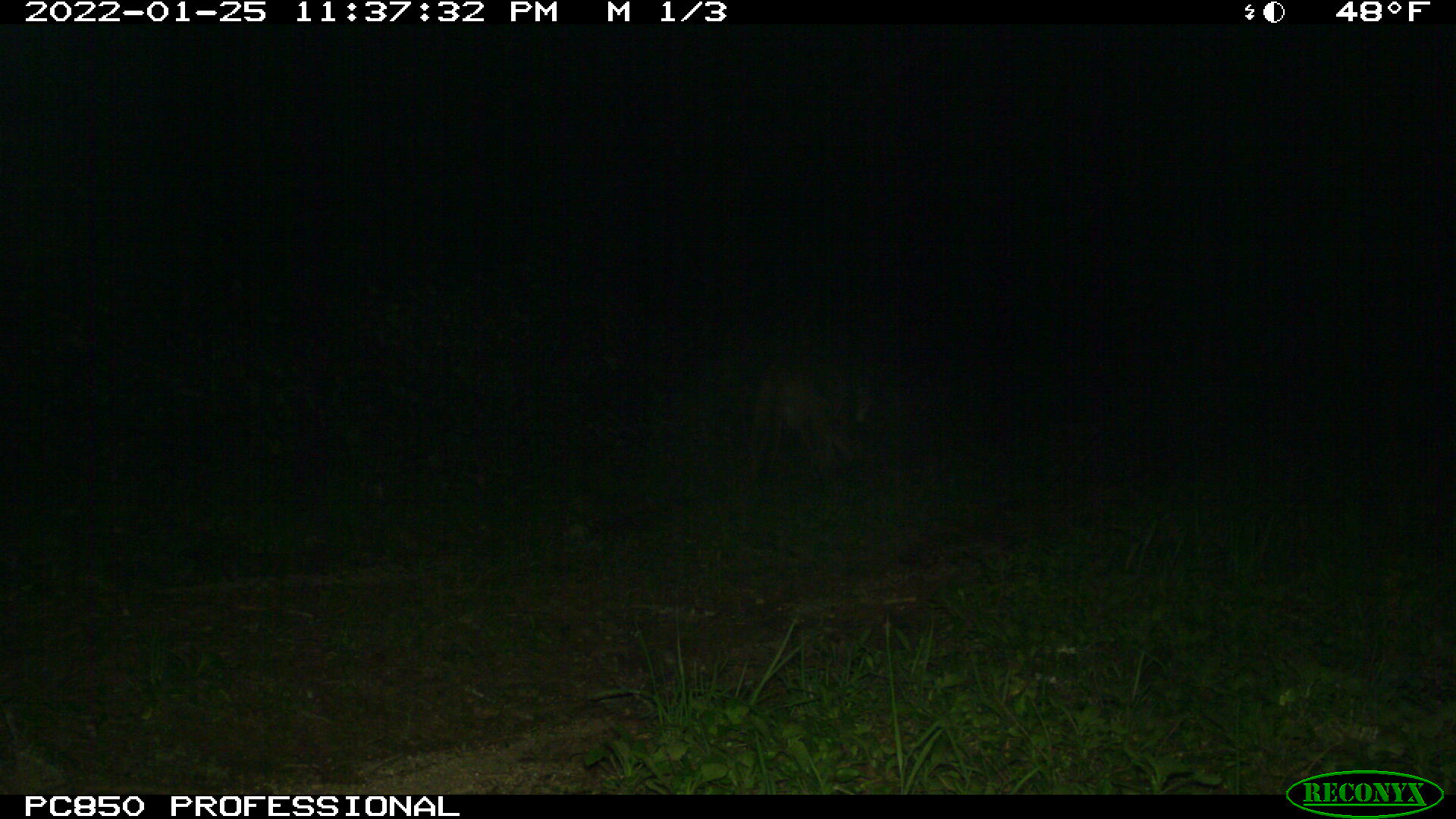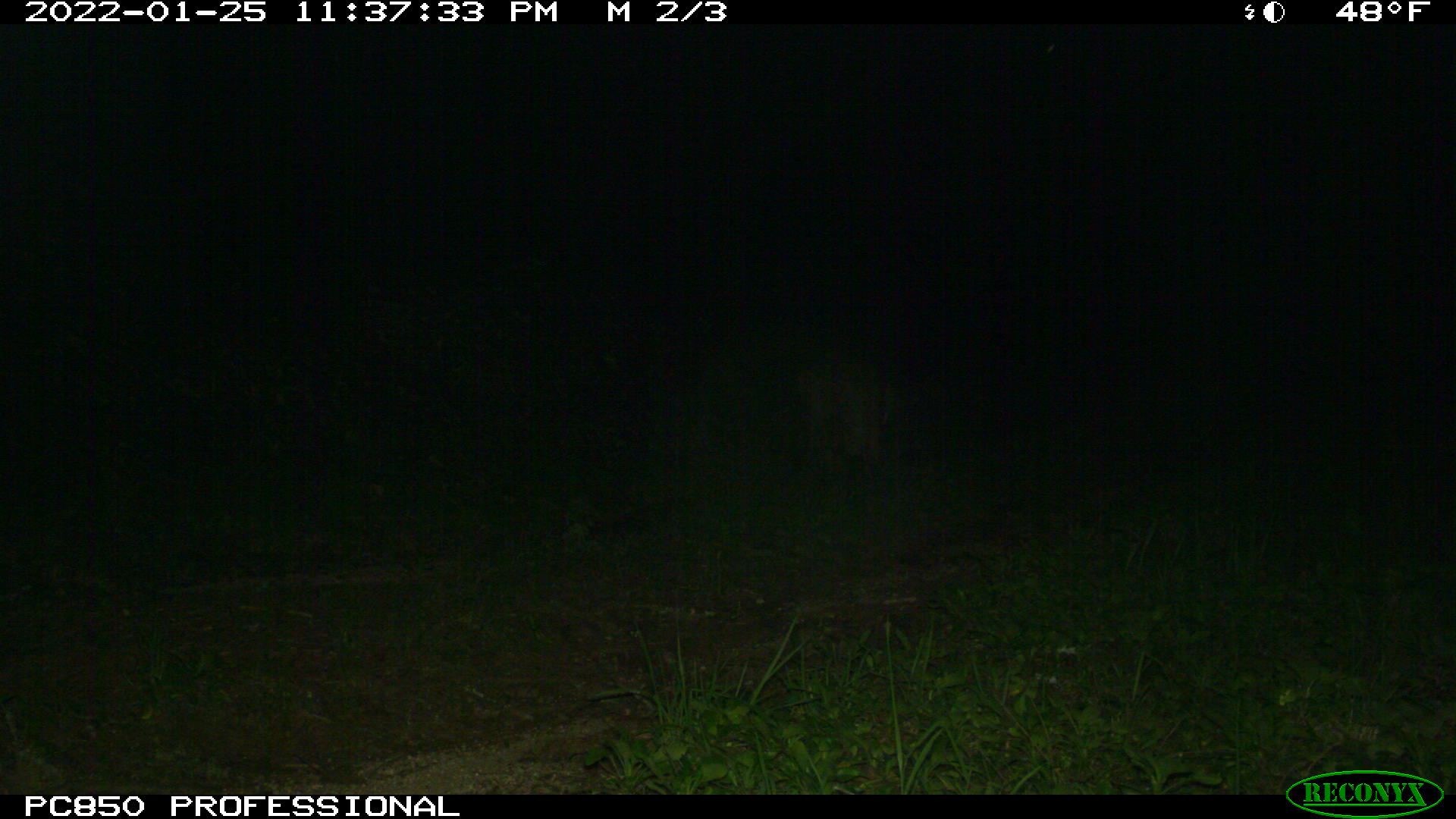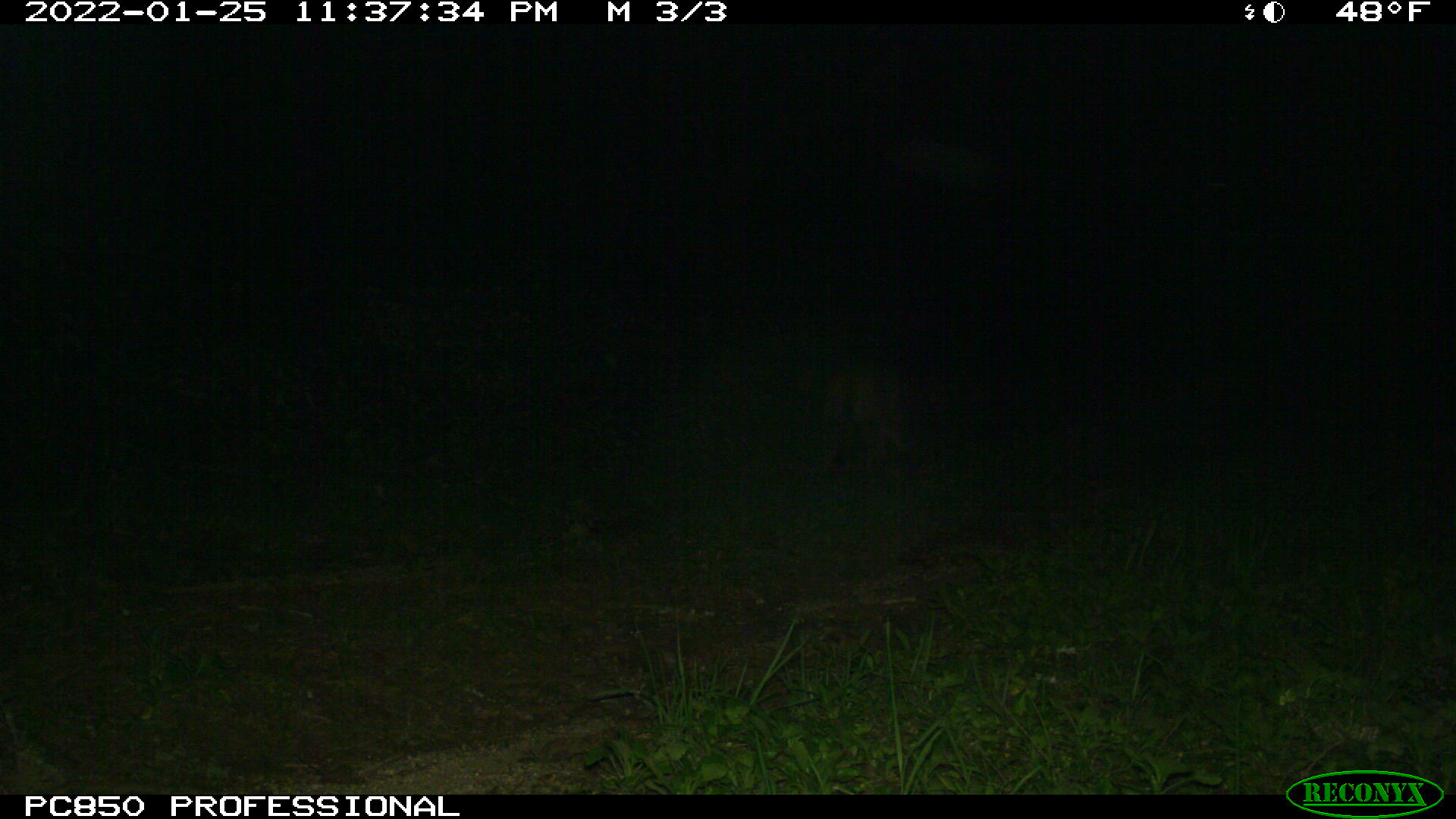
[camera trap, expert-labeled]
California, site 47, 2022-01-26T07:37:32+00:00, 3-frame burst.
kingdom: Animalia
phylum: Chordata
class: Mammalia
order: Carnivora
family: Felidae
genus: Puma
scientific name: Puma concolor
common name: puma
Puma (Puma concolor).